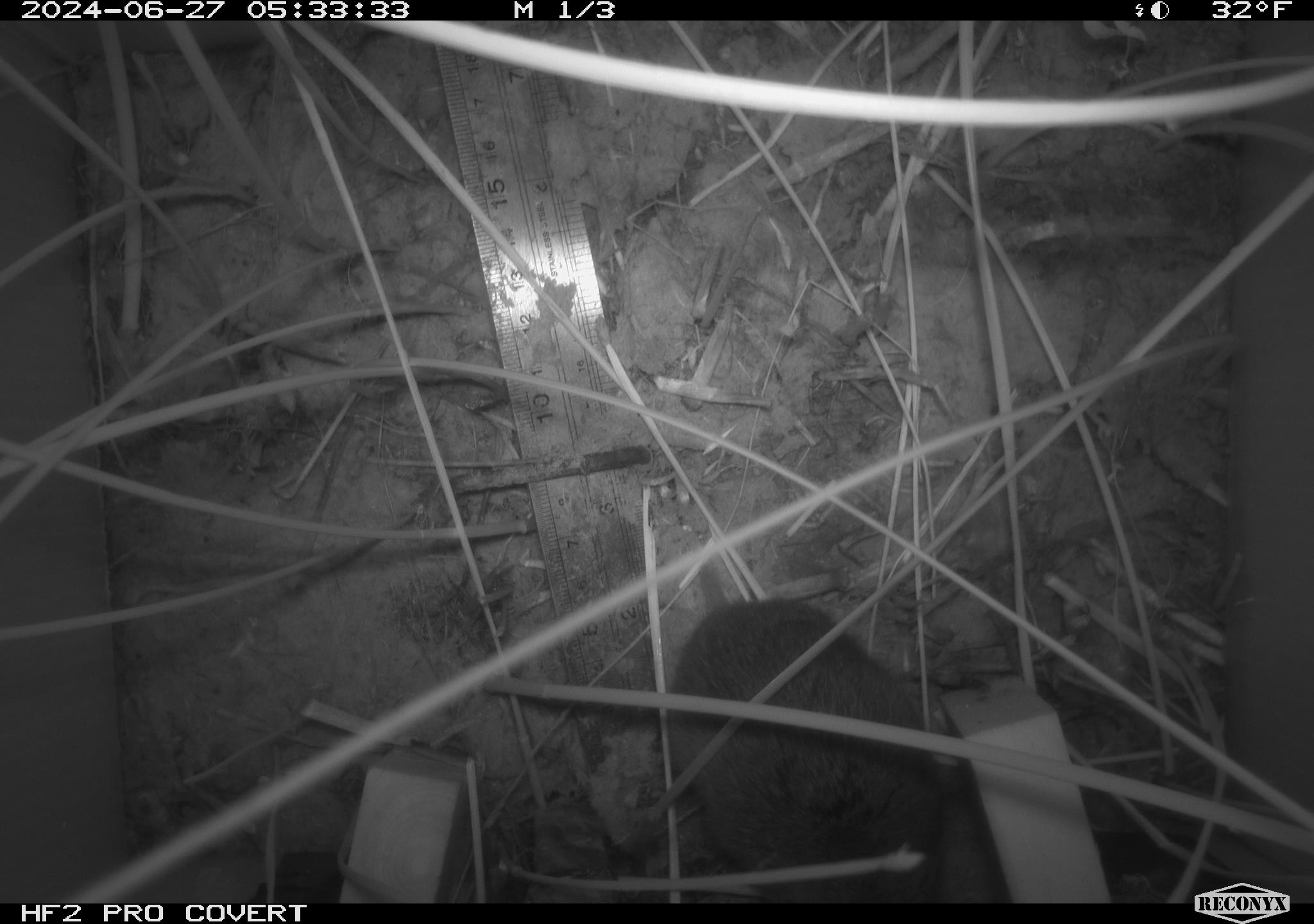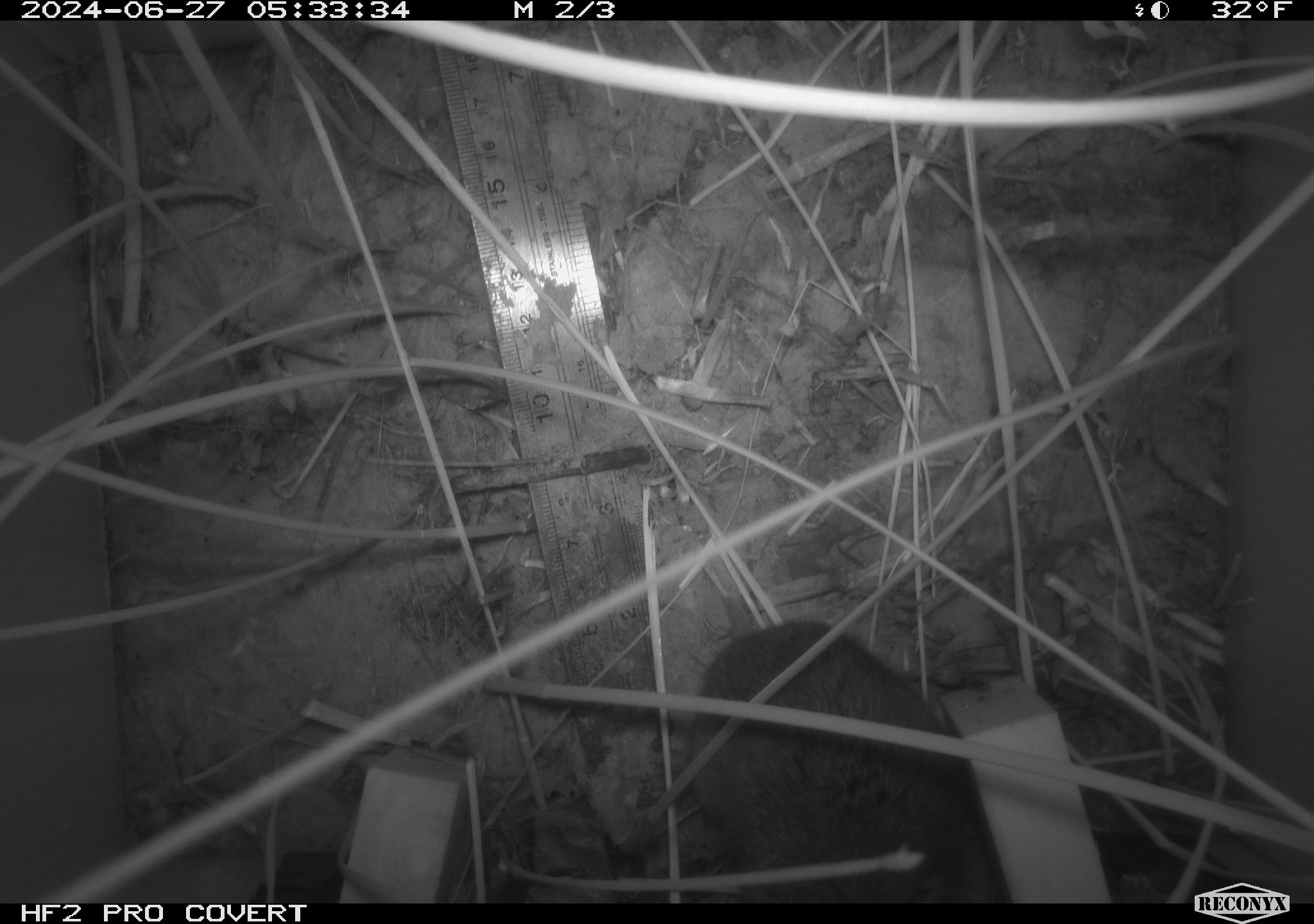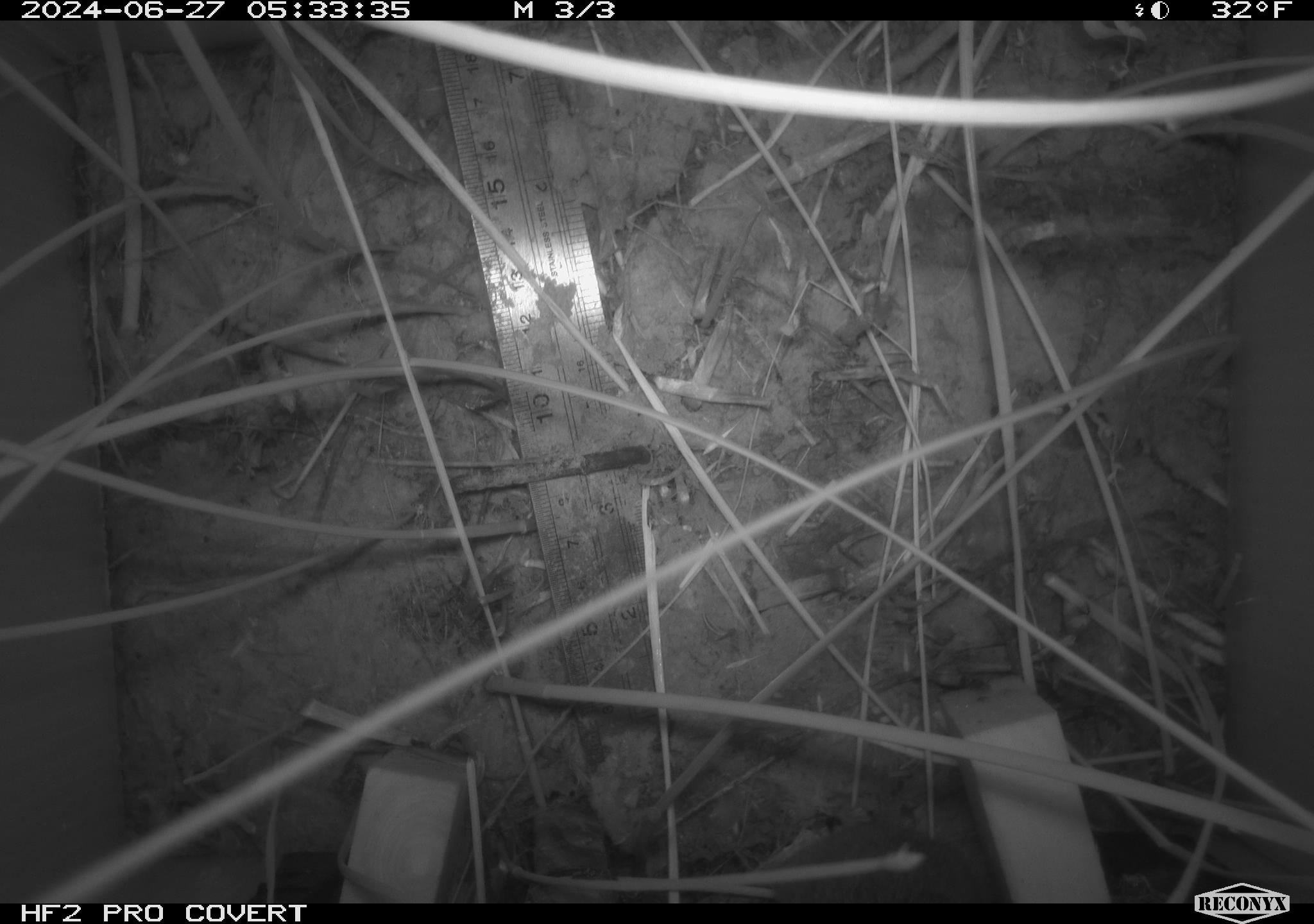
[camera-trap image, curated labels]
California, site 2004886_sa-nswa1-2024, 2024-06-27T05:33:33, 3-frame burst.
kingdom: Animalia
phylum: Chordata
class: Mammalia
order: Rodentia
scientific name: Rodentia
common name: rodent